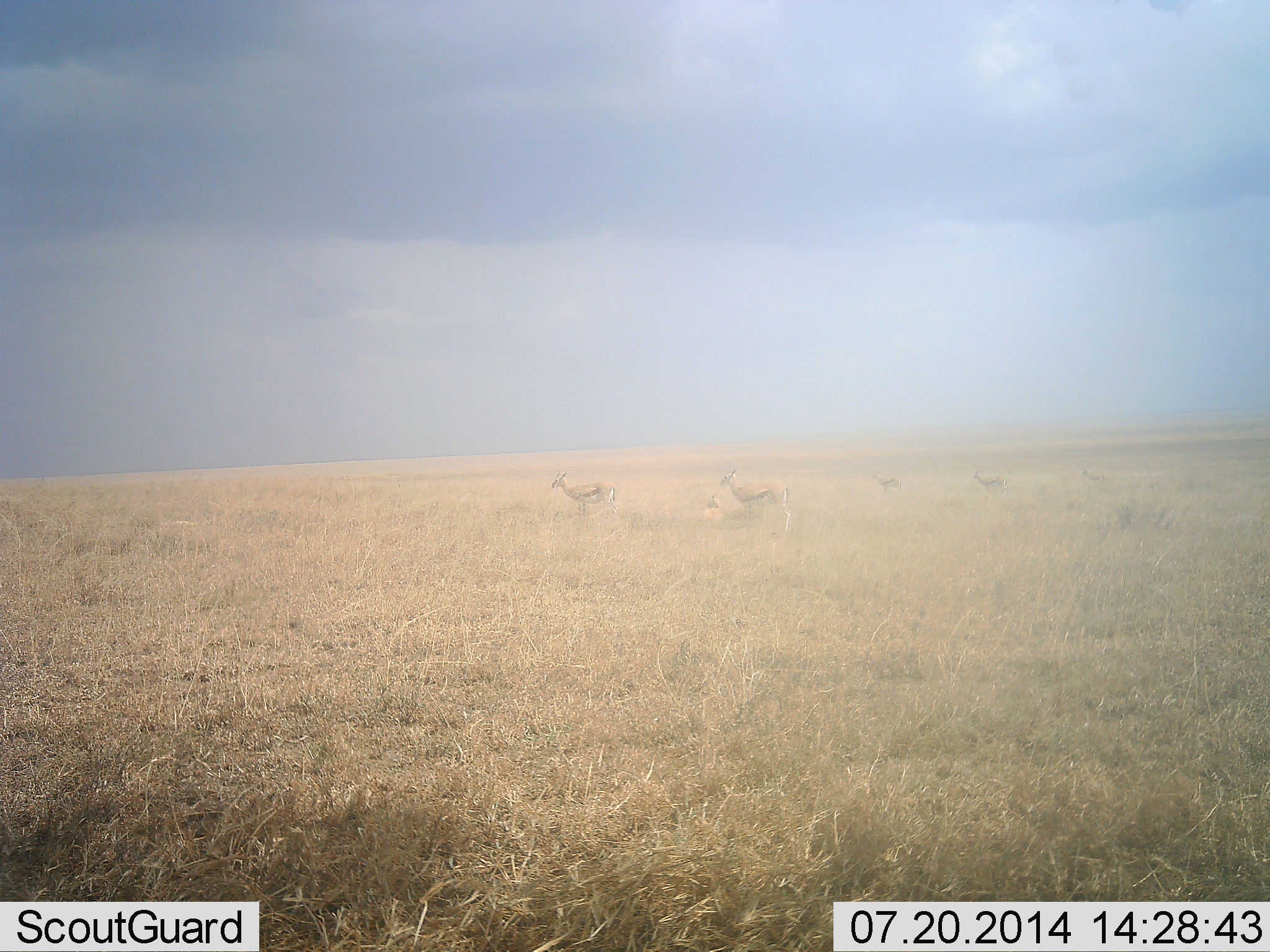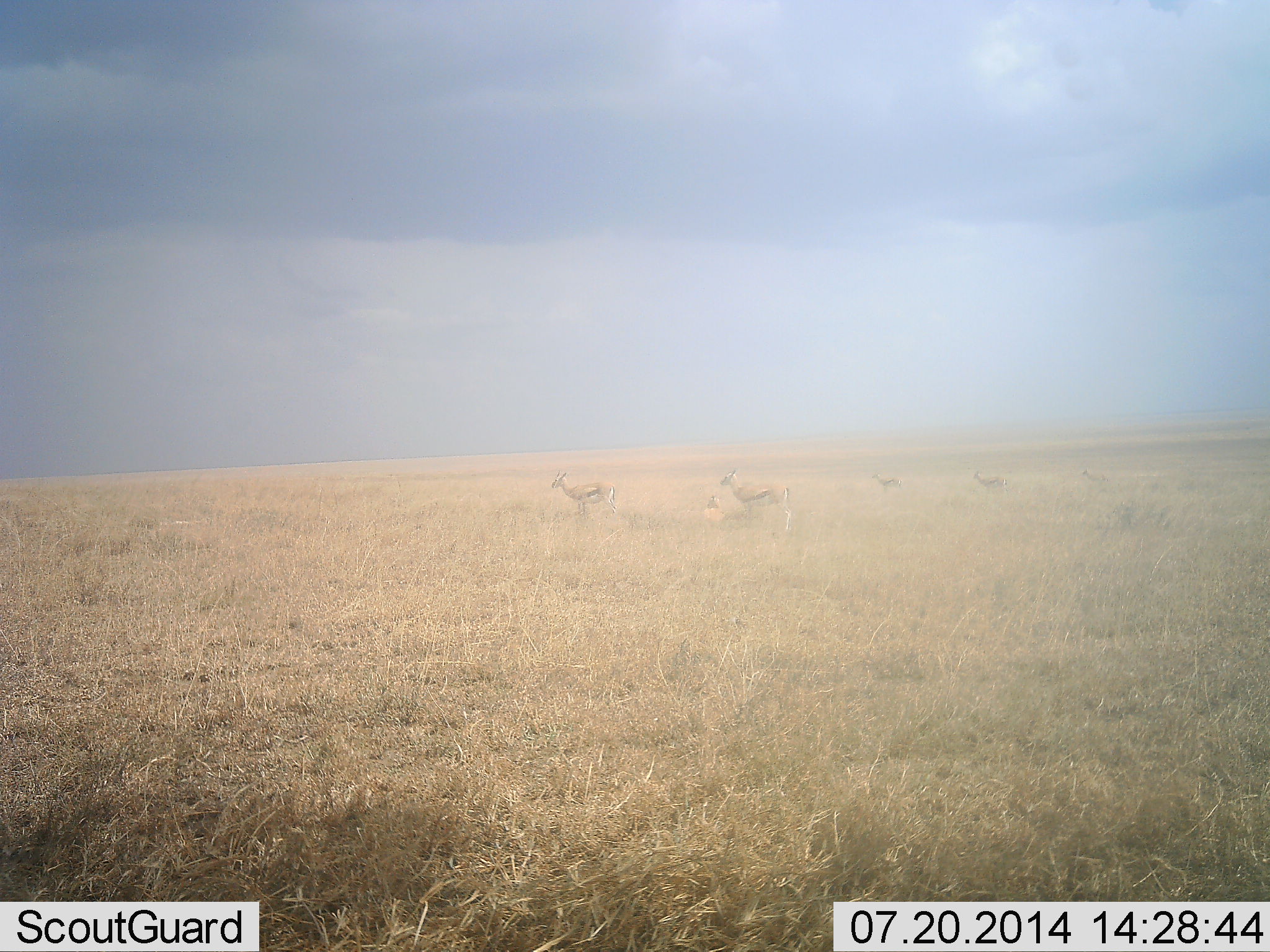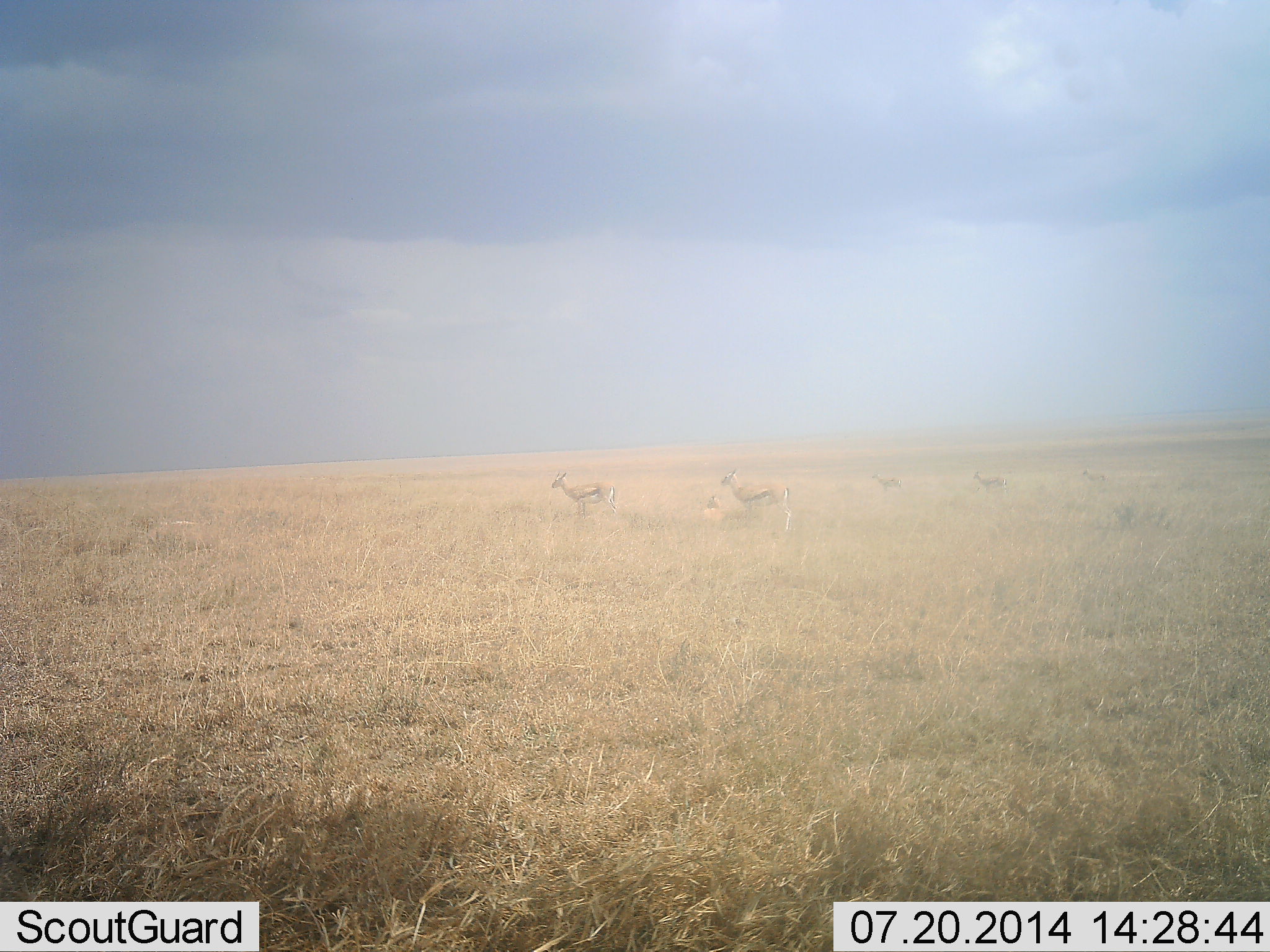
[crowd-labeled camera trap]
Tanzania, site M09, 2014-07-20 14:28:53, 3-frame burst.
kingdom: Animalia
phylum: Chordata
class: Mammalia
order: Artiodactyla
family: Bovidae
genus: Eudorcas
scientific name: Eudorcas thomsonii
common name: thomson's gazelle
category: gazellethomsons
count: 5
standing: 100%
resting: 40%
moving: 0%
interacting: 0%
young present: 0%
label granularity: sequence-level